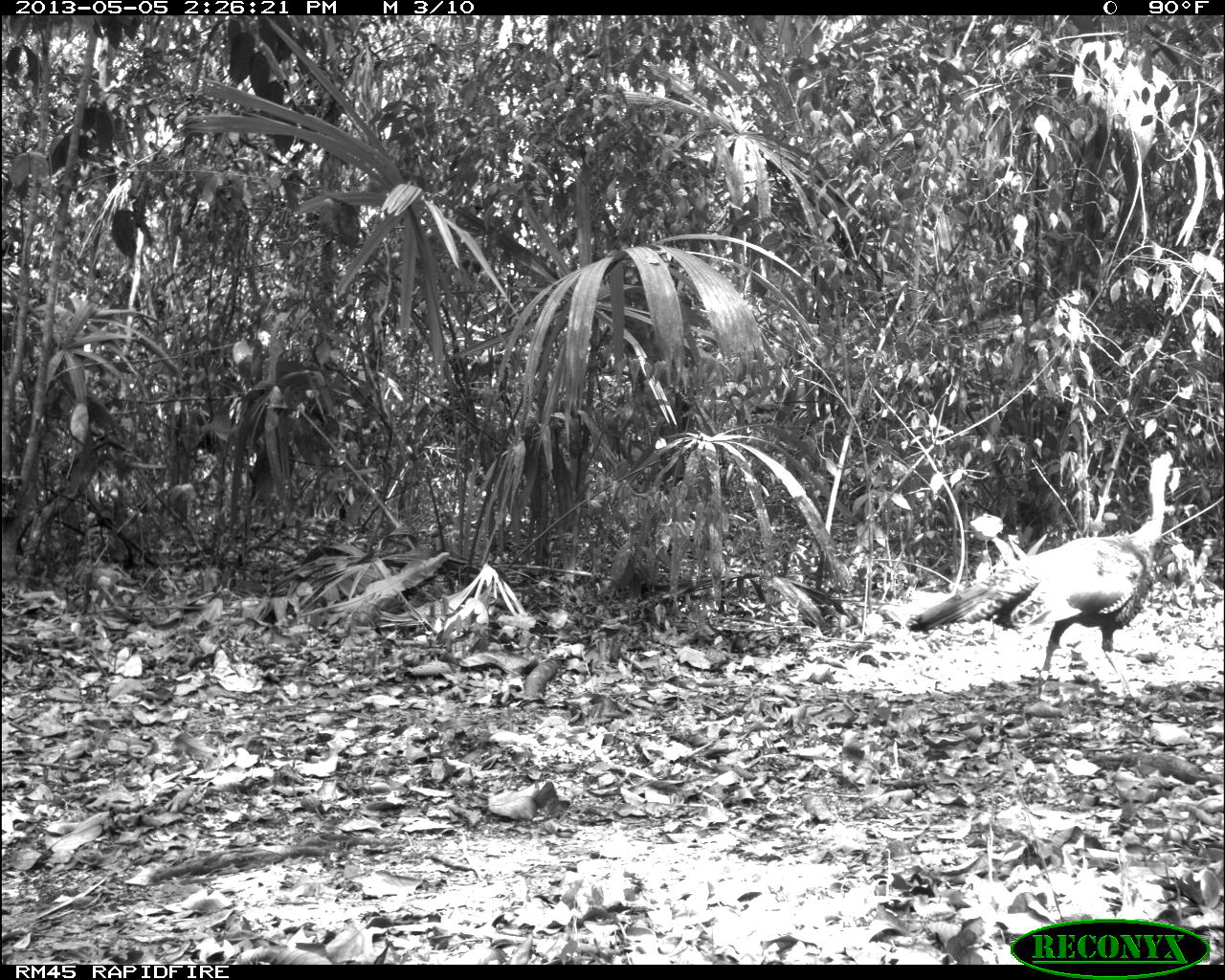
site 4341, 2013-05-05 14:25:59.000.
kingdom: Animalia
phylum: Chordata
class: Aves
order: Galliformes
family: Phasianidae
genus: Meleagris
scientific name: Meleagris ocellata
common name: ocellated turkey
Meleagris ocellata (ocellated turkey), count 1, sex male.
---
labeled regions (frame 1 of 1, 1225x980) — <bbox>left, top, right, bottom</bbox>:
meleagris ocellata: <bbox>904, 447, 1181, 686</bbox>